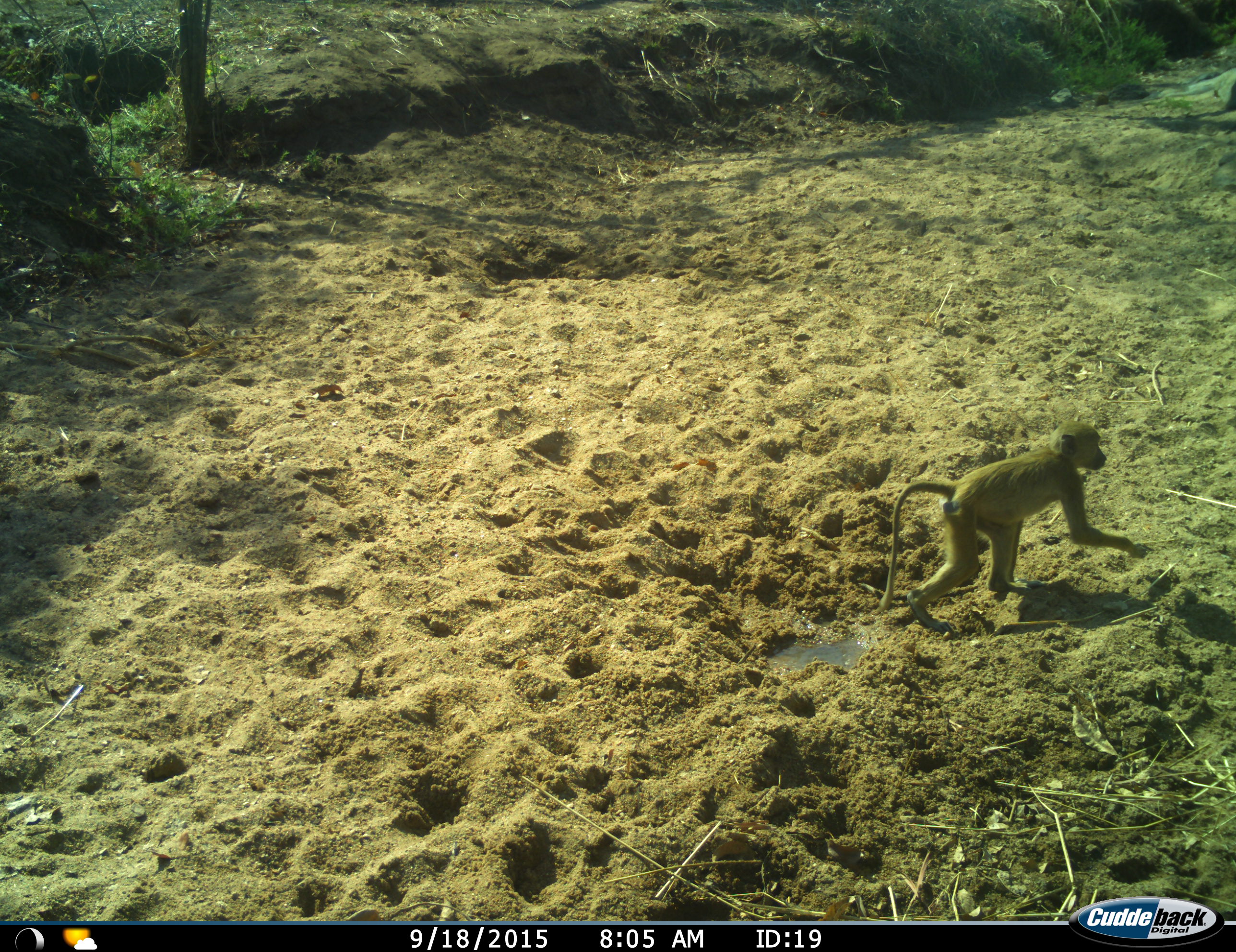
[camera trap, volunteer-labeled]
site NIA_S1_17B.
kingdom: Animalia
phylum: Chordata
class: Mammalia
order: Primates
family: Cercopithecidae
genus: Papio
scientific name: Papio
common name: baboon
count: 1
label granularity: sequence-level